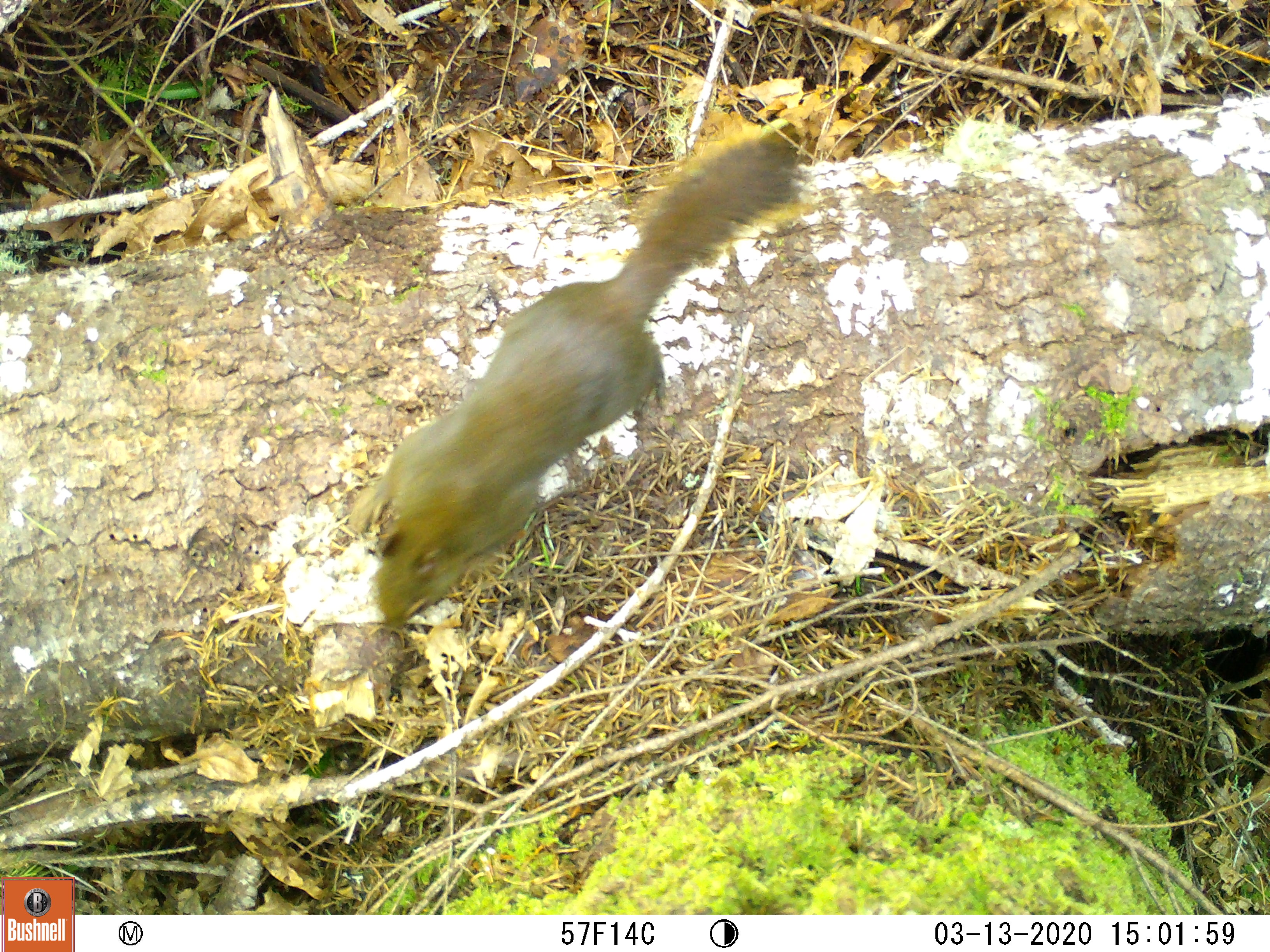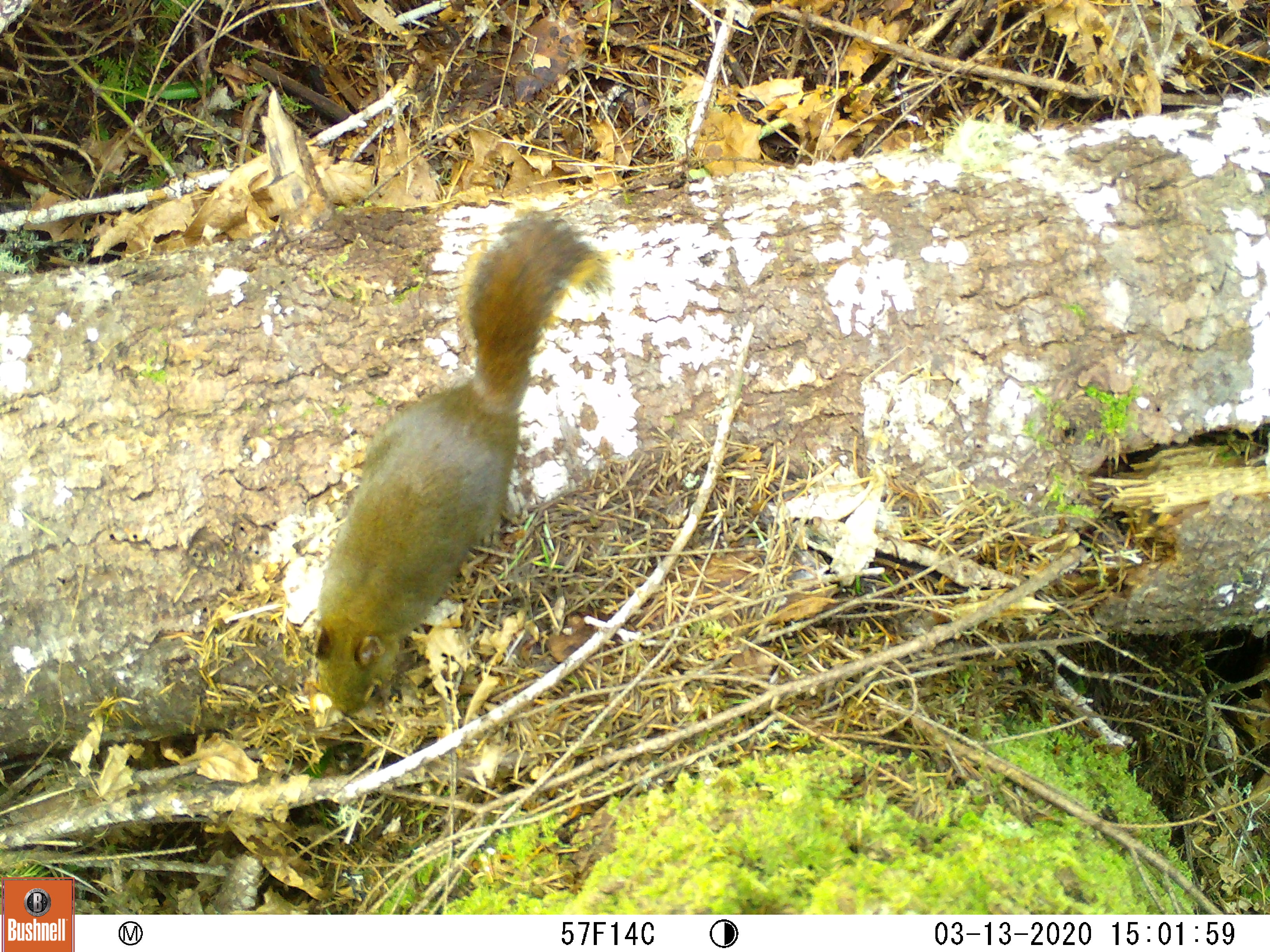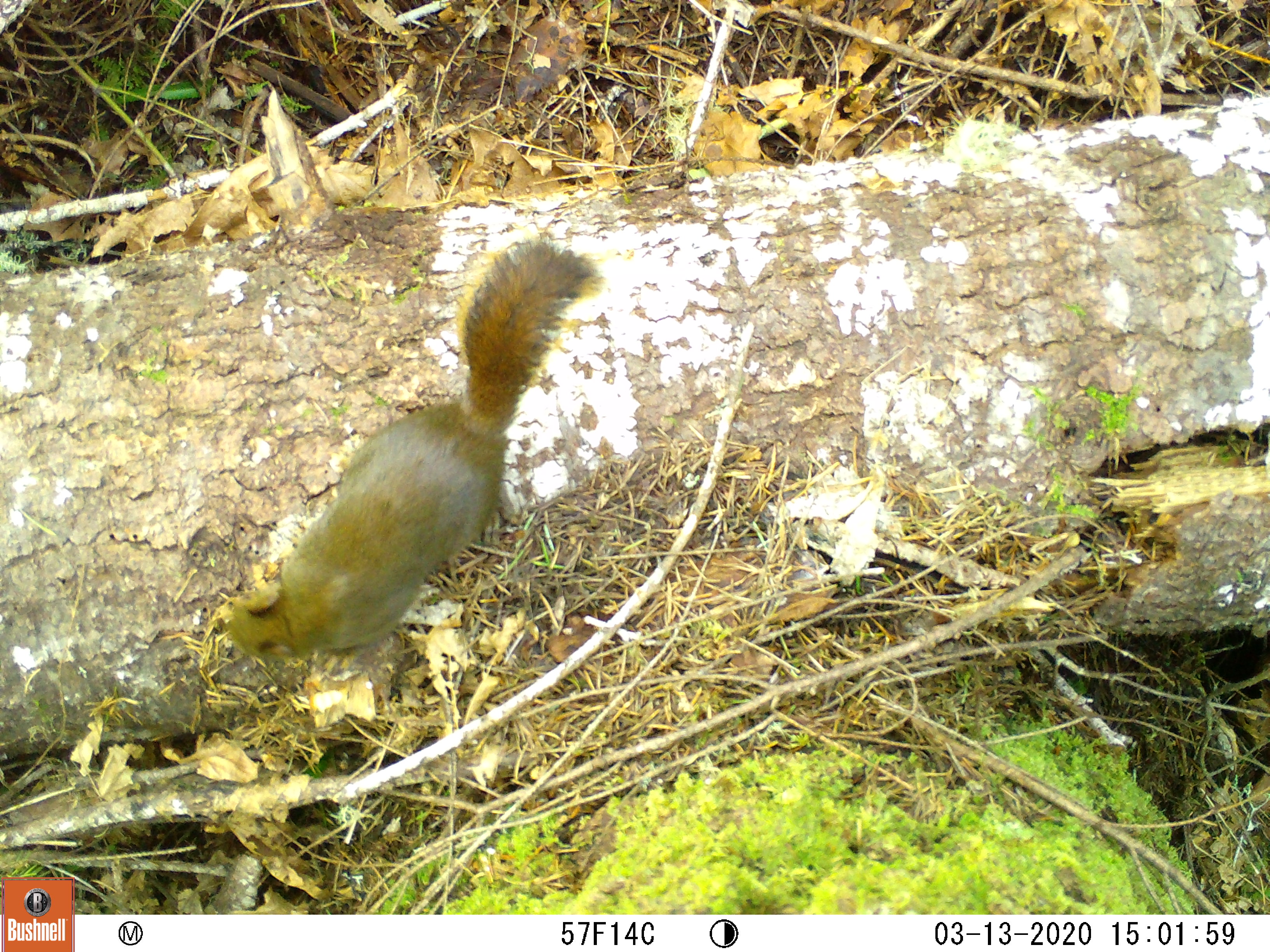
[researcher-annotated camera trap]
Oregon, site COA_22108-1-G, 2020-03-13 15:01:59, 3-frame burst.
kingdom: Animalia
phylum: Chordata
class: Mammalia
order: Rodentia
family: Sciuridae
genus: Tamiasciurus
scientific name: Tamiasciurus douglasii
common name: douglas squirrel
Douglas squirrel (Tamiasciurus douglasii).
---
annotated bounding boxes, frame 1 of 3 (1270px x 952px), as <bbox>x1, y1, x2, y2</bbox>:
douglas squirrel: <bbox>320, 98, 842, 669</bbox>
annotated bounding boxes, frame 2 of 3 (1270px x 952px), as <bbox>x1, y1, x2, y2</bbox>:
douglas squirrel: <bbox>253, 182, 636, 763</bbox>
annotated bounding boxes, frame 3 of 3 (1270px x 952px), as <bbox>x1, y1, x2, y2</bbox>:
douglas squirrel: <bbox>180, 199, 626, 715</bbox>